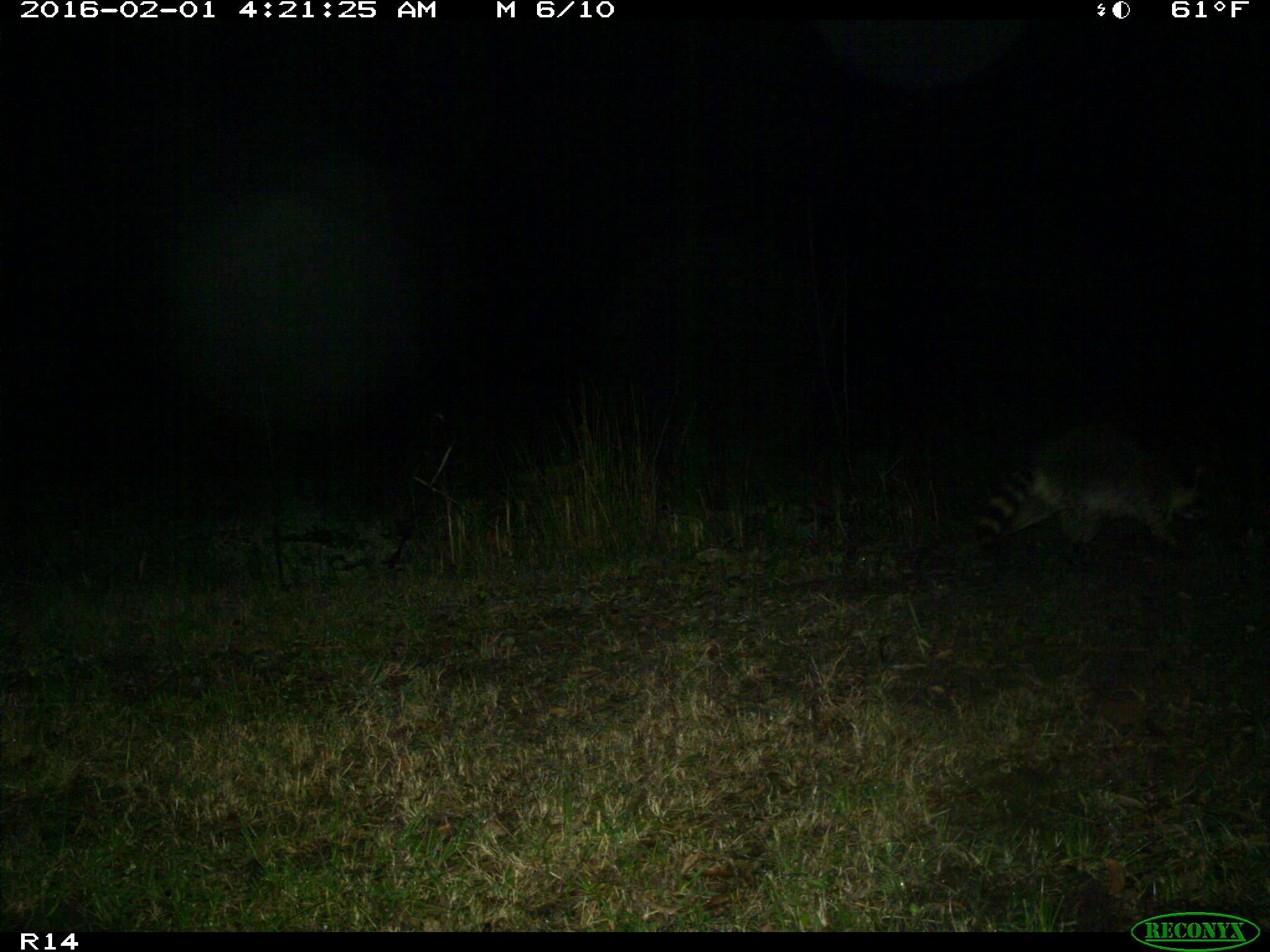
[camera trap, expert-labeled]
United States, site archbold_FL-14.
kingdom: Animalia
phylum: Chordata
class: Mammalia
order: Carnivora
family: Procyonidae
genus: Procyon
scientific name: Procyon lotor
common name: common raccoon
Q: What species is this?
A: Procyon lotor (common raccoon).